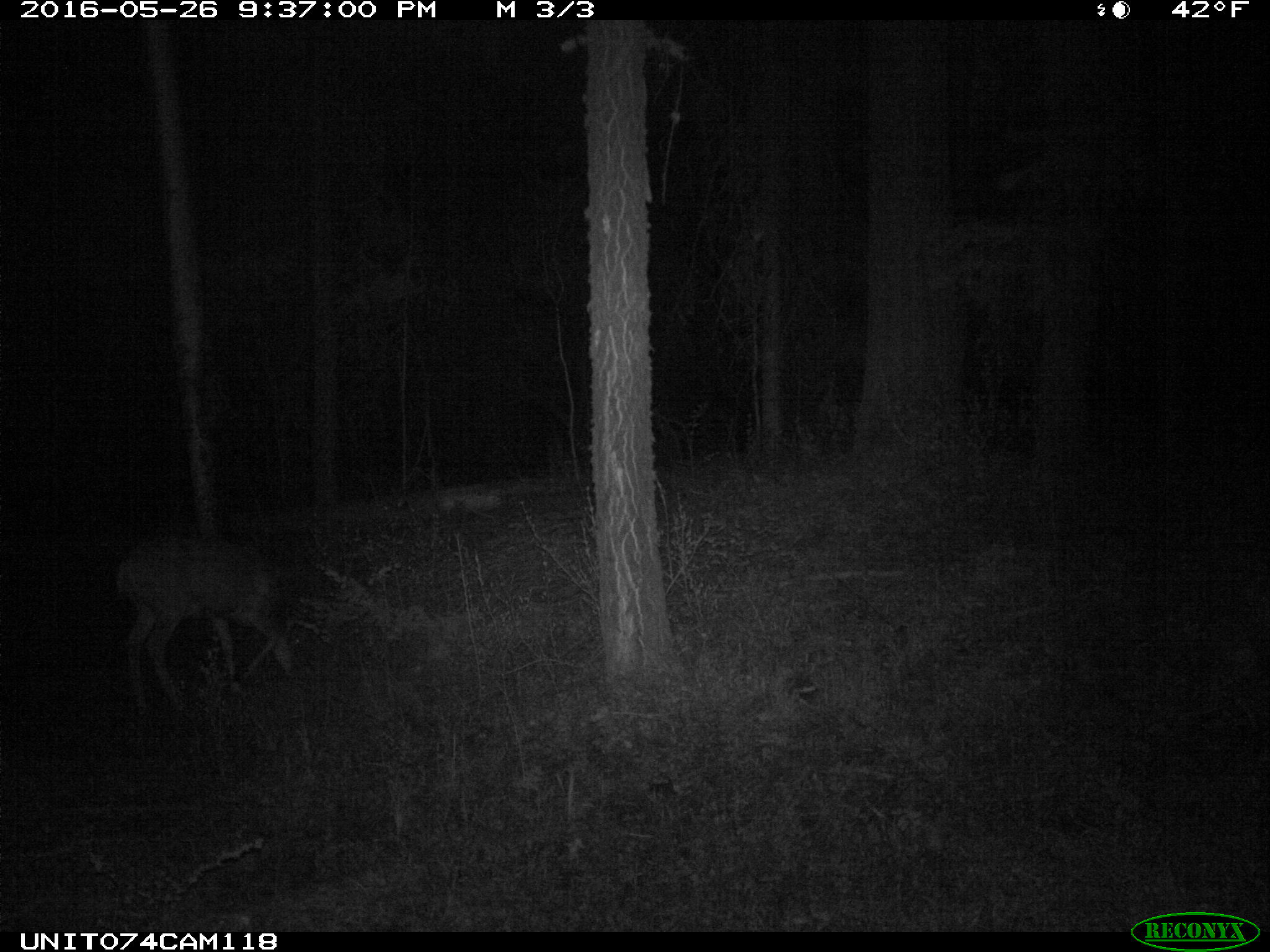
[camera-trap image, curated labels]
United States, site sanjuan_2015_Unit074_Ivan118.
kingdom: Animalia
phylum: Chordata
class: Mammalia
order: Artiodactyla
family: Cervidae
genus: Odocoileus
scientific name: Odocoileus hemionus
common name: mule deer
Odocoileus hemionus (mule deer).